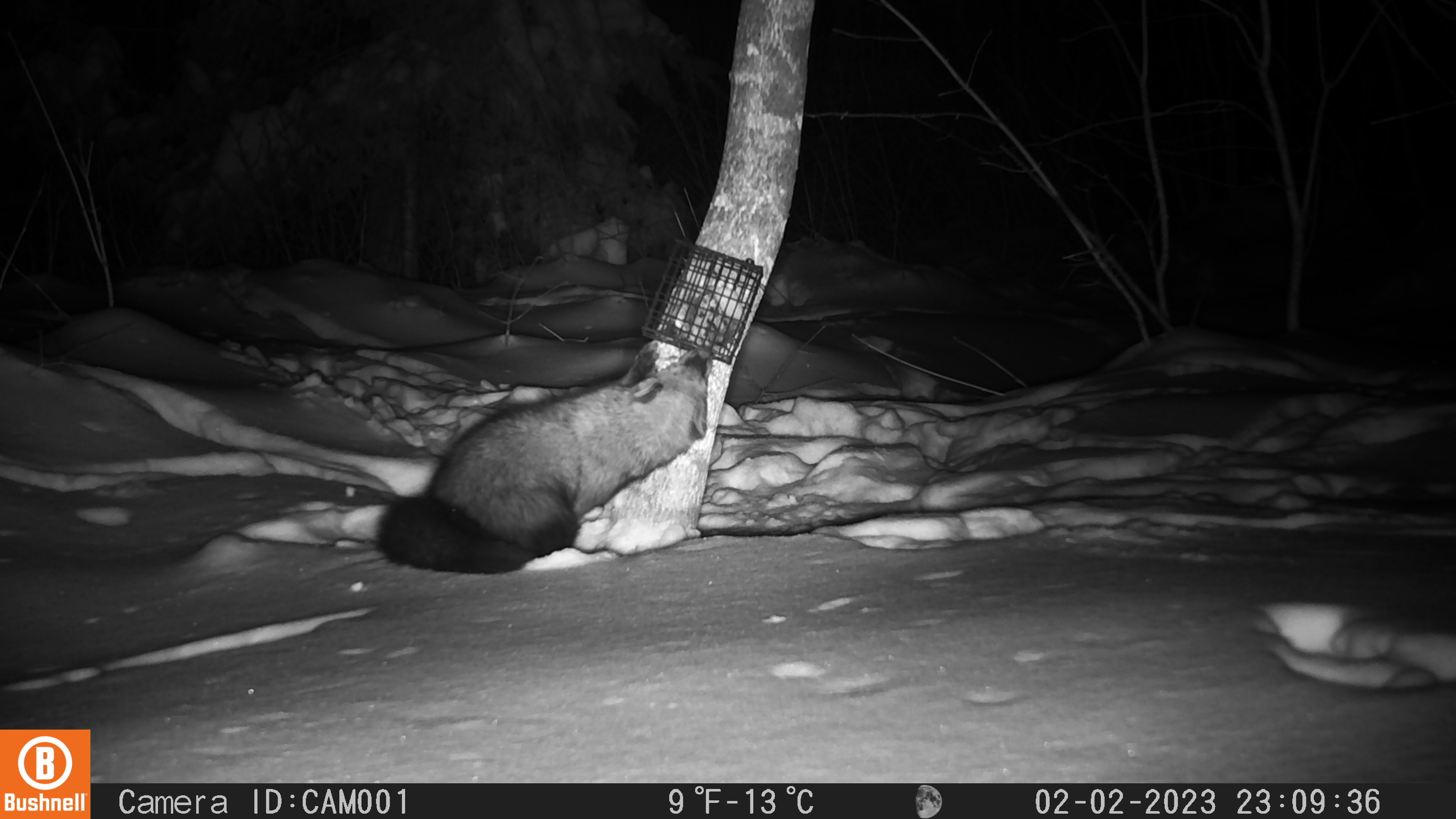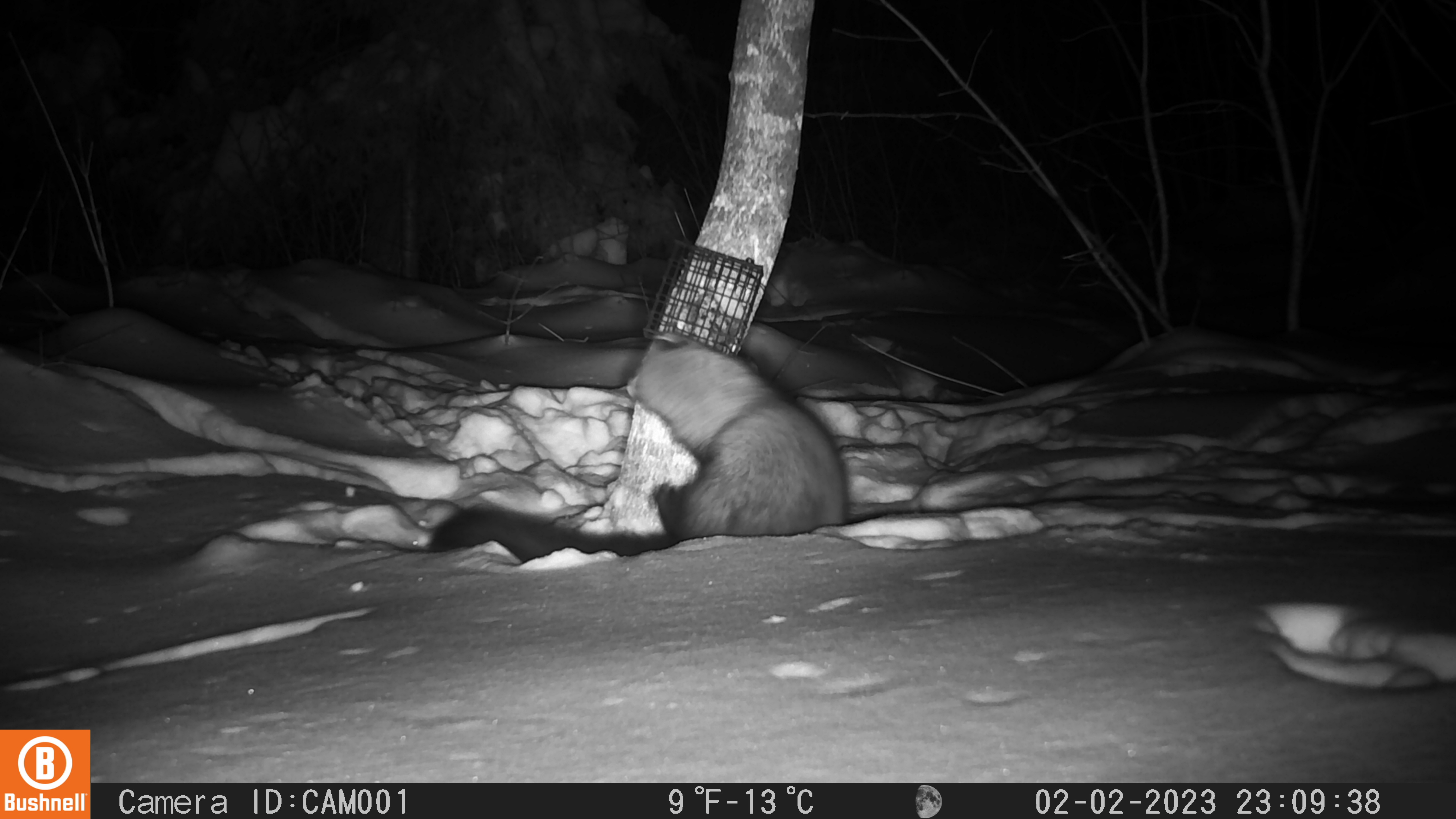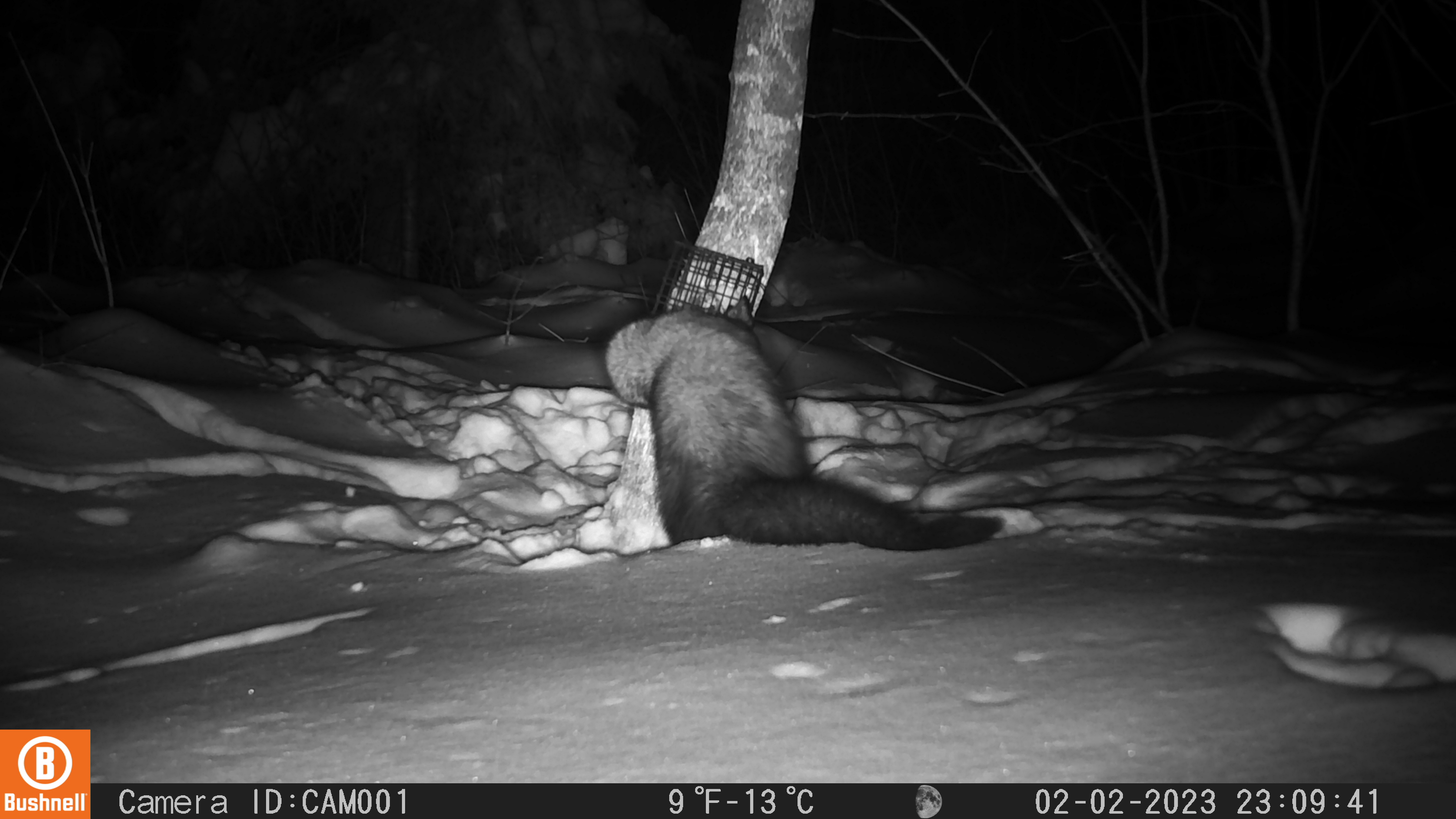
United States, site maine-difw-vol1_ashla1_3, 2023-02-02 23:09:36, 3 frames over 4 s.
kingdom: Animalia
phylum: Chordata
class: Mammalia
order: Carnivora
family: Mustelidae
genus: Pekania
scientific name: Pekania pennanti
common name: fisher